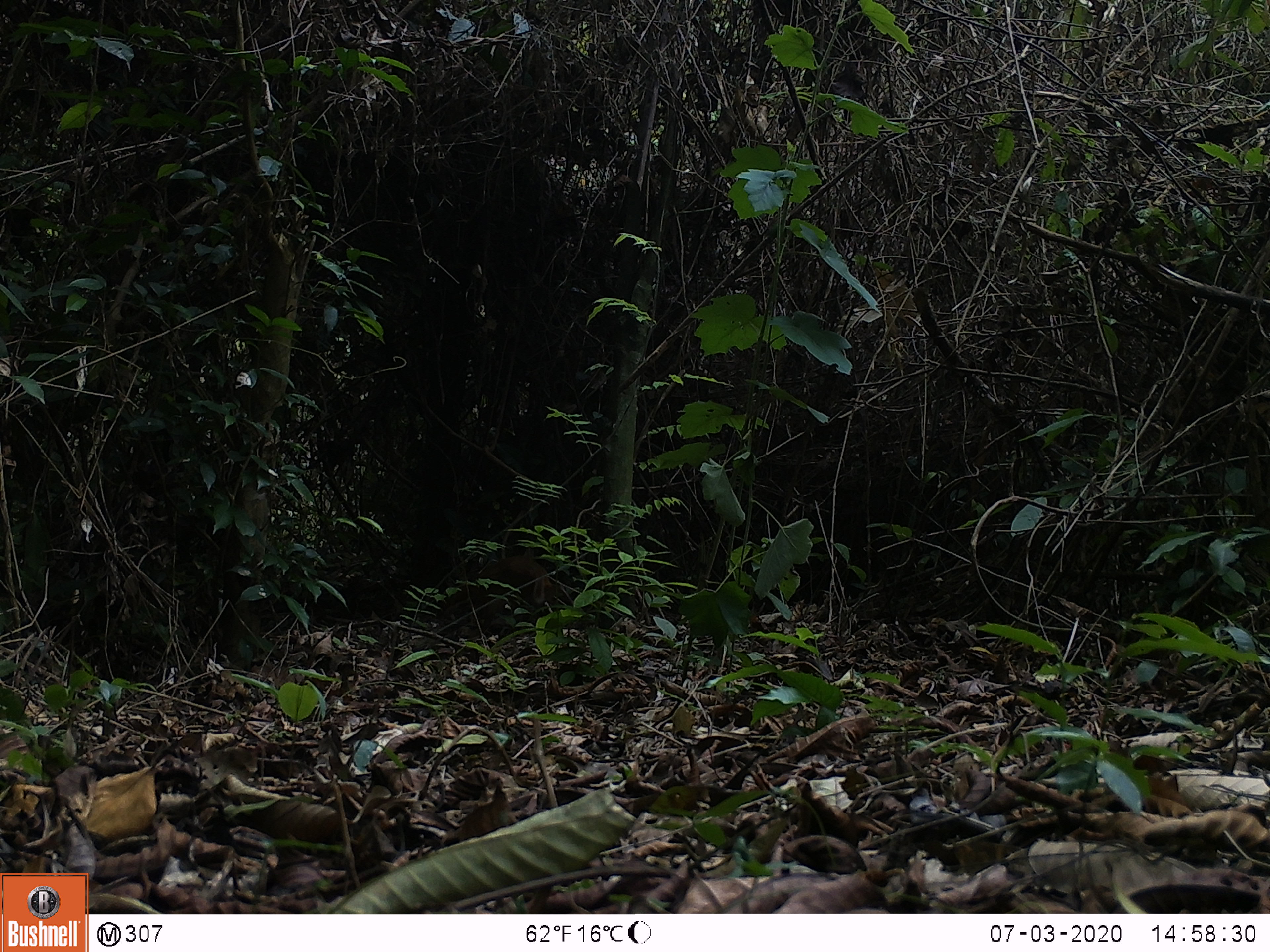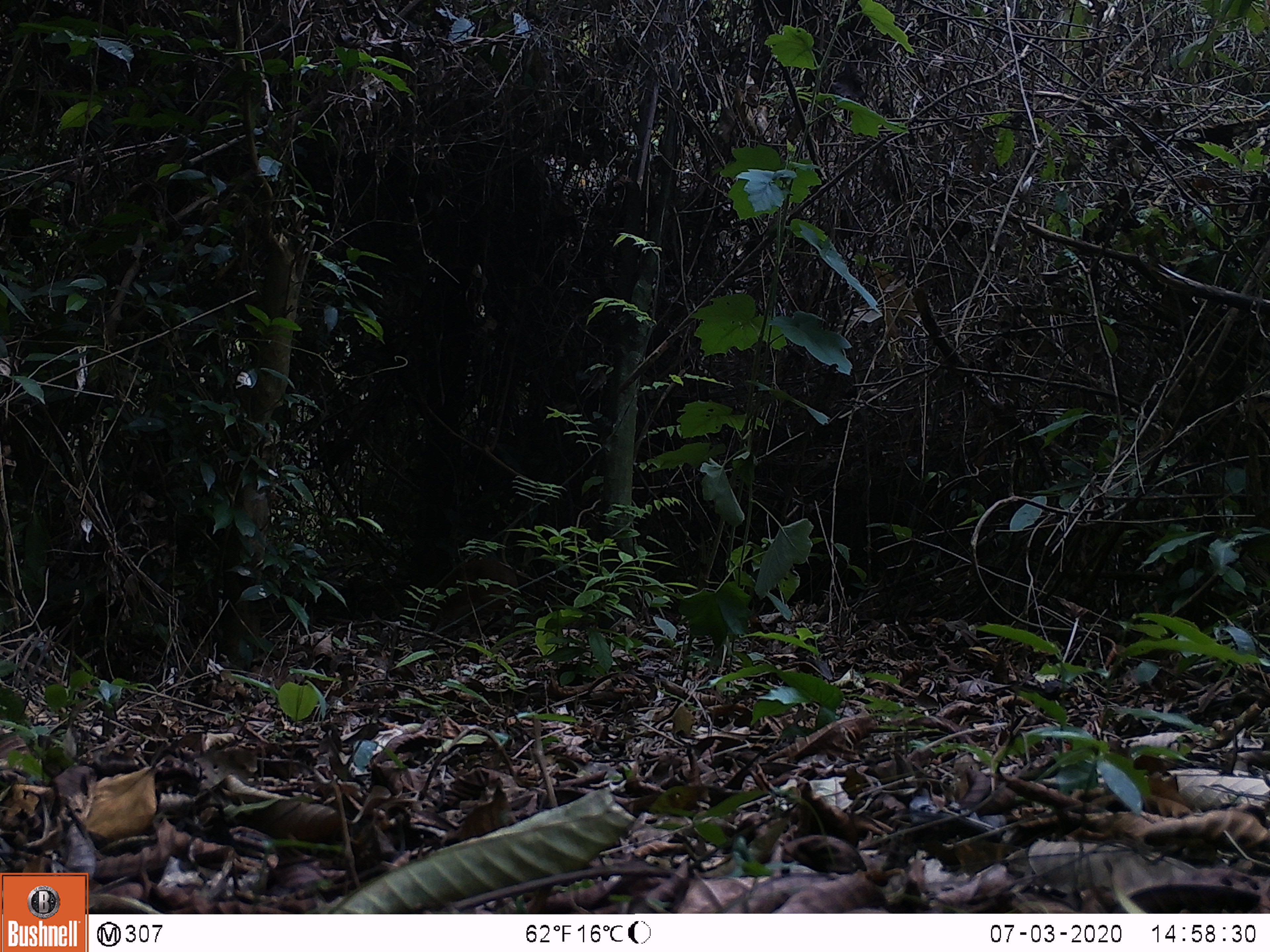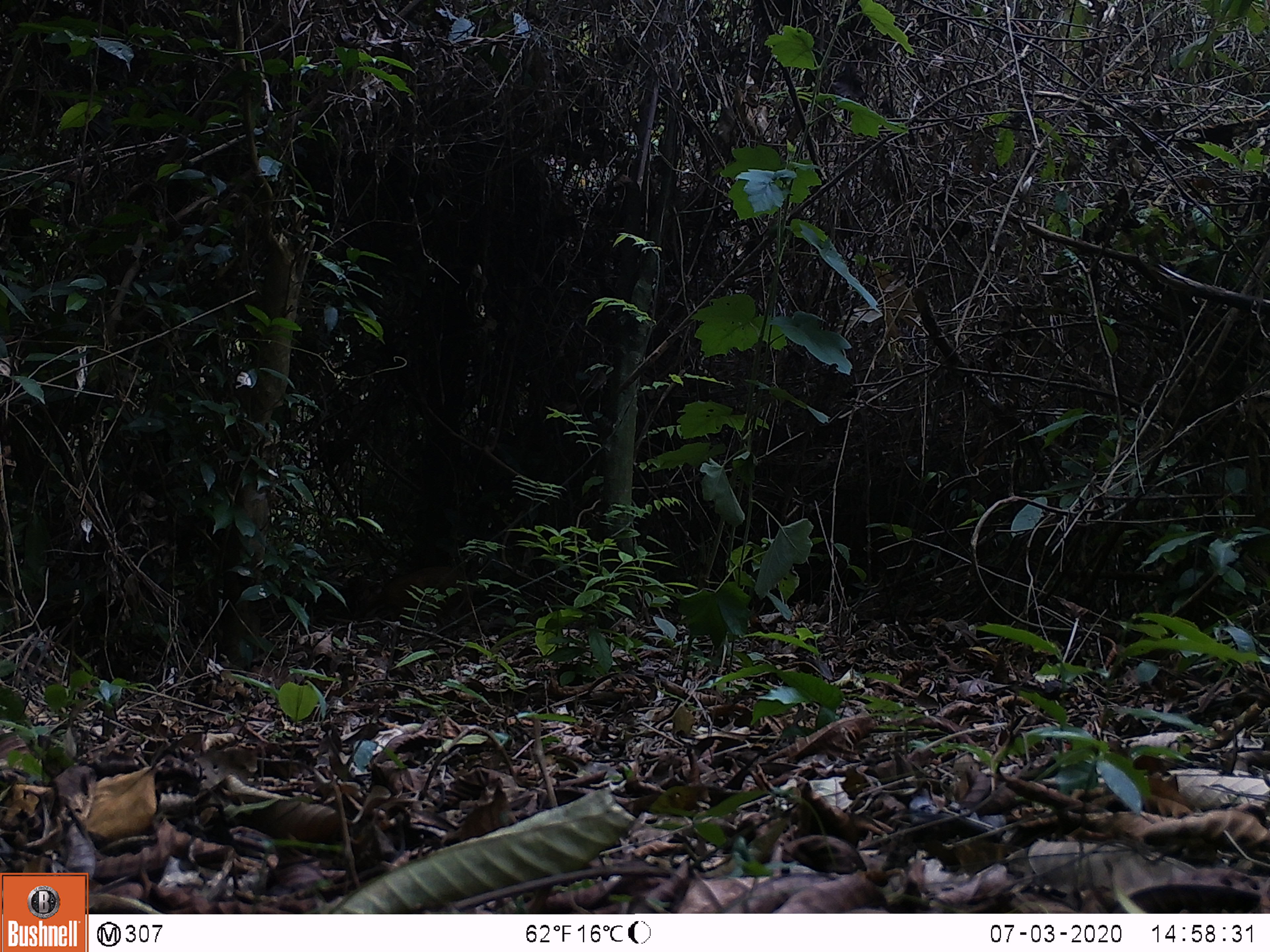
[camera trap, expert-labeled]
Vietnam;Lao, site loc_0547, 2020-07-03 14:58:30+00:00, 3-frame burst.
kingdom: Animalia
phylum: Chordata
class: Mammalia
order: Artiodactyla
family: Tragulidae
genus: Moschiola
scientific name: Moschiola meminna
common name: chevrotain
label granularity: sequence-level